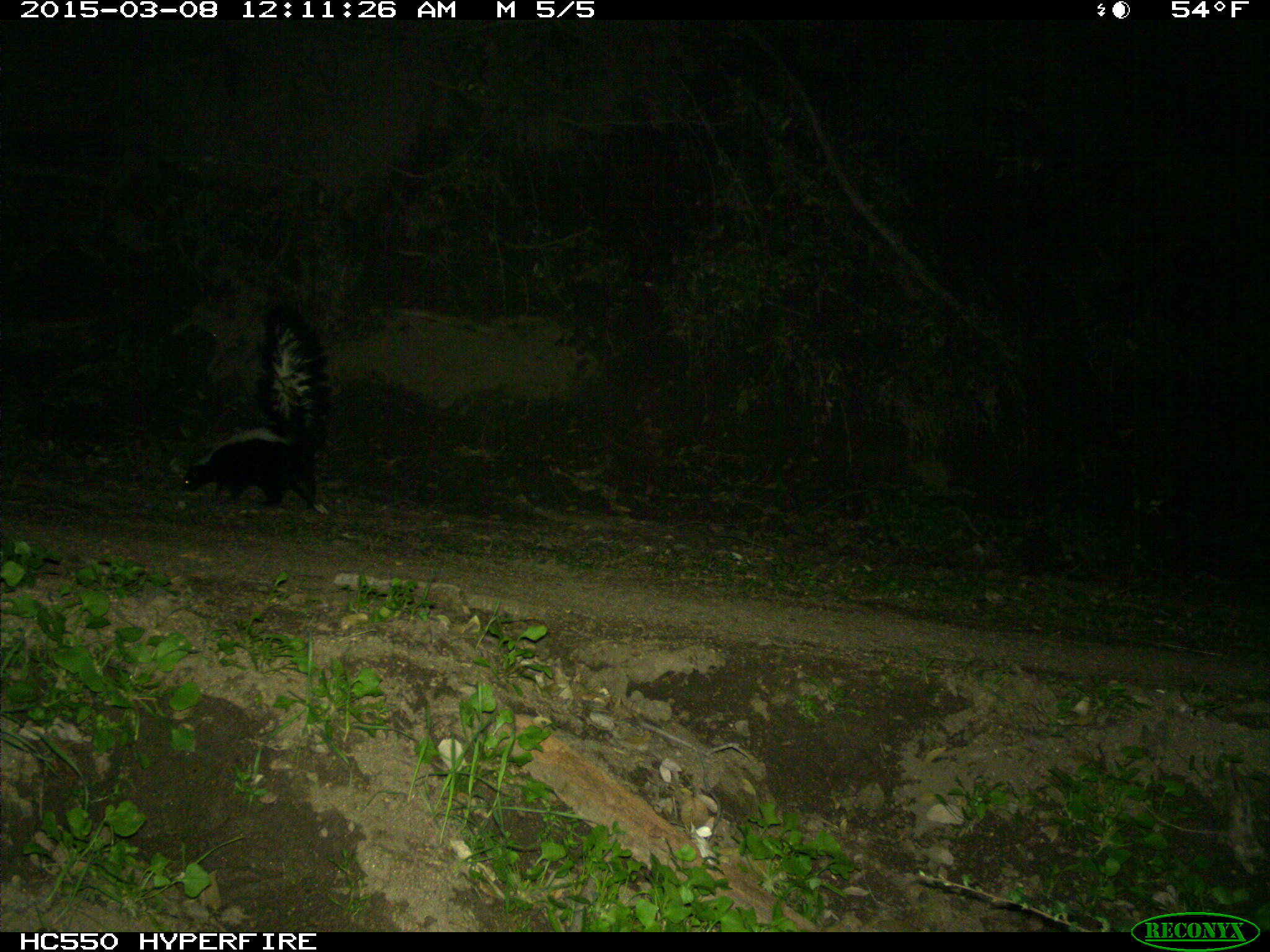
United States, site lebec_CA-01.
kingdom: Animalia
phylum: Chordata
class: Mammalia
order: Carnivora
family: Mephitidae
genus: Mephitis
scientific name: Mephitis mephitis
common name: striped skunk